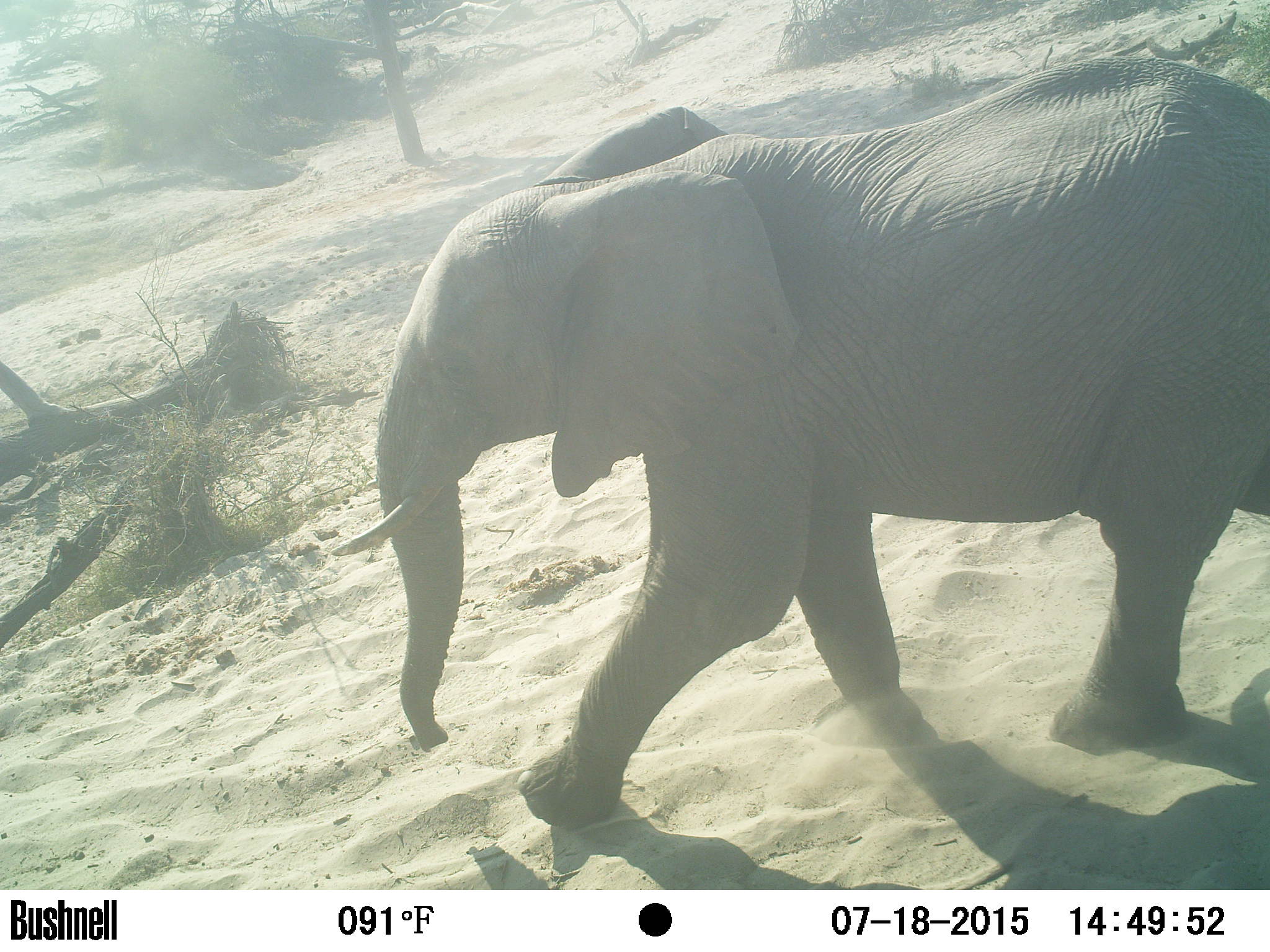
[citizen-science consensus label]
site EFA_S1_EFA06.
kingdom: Animalia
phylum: Chordata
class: Mammalia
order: Proboscidea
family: Elephantidae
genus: Loxodonta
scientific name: Loxodonta africana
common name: african bush elephant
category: elephant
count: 1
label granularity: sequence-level